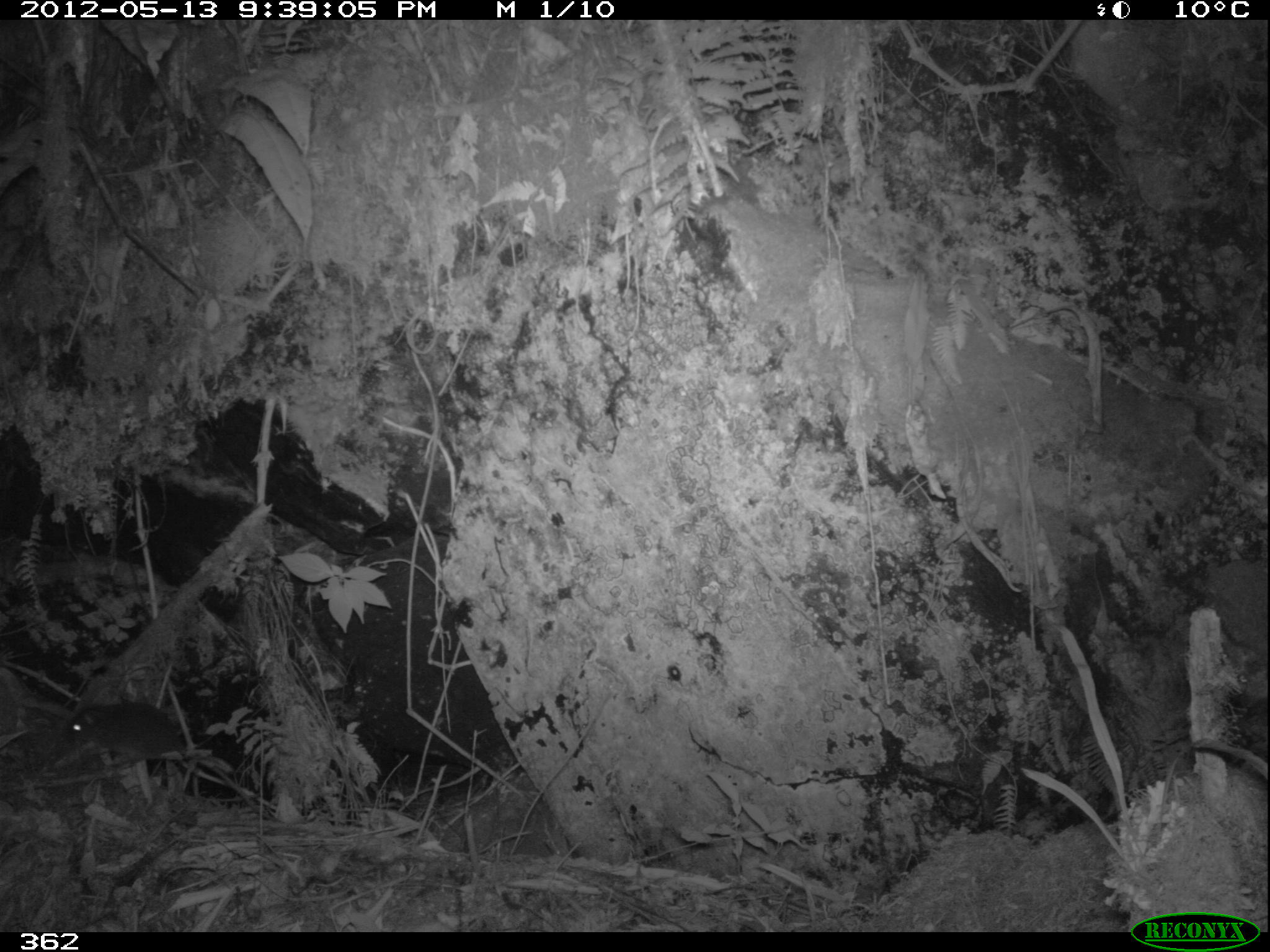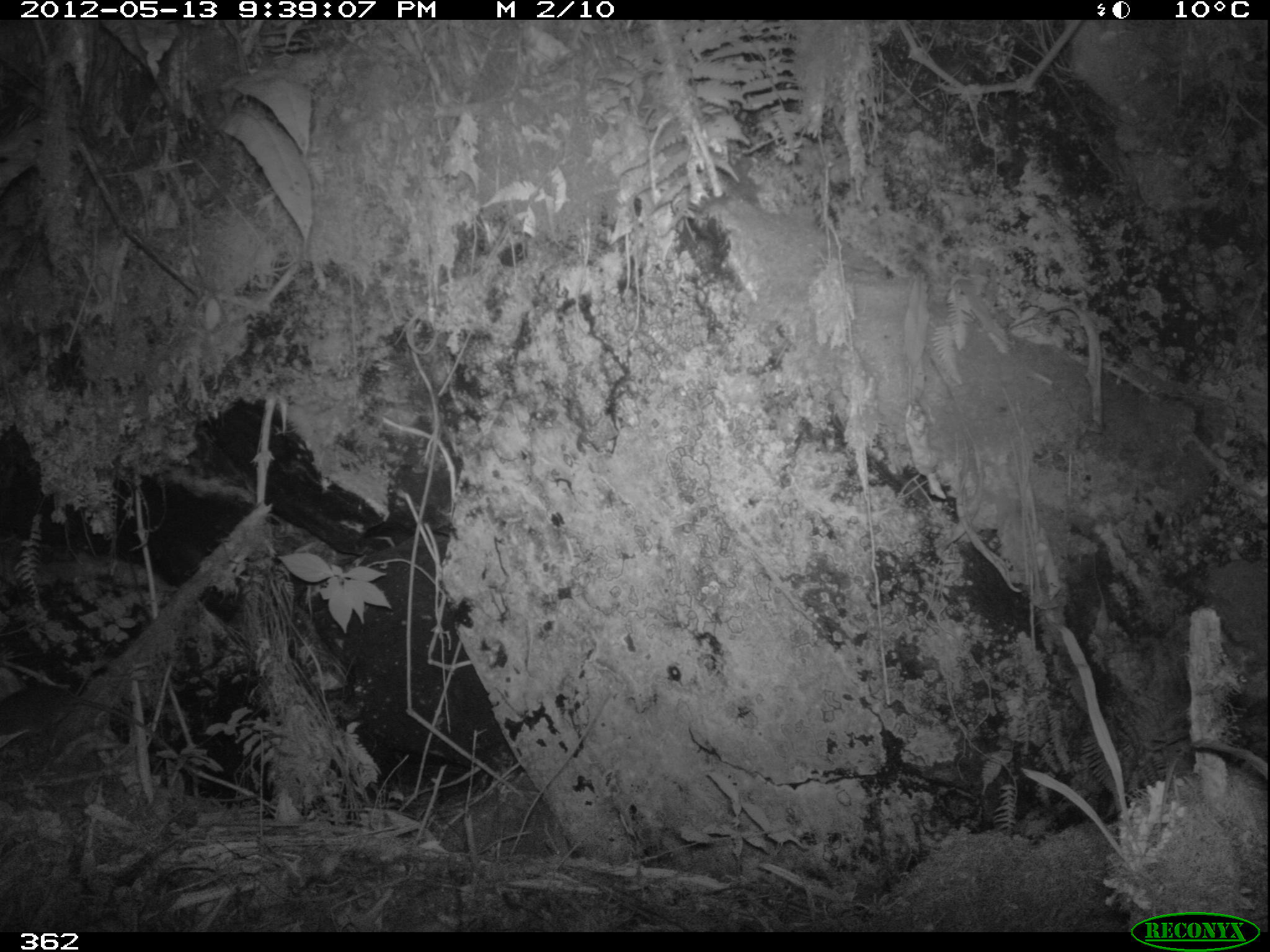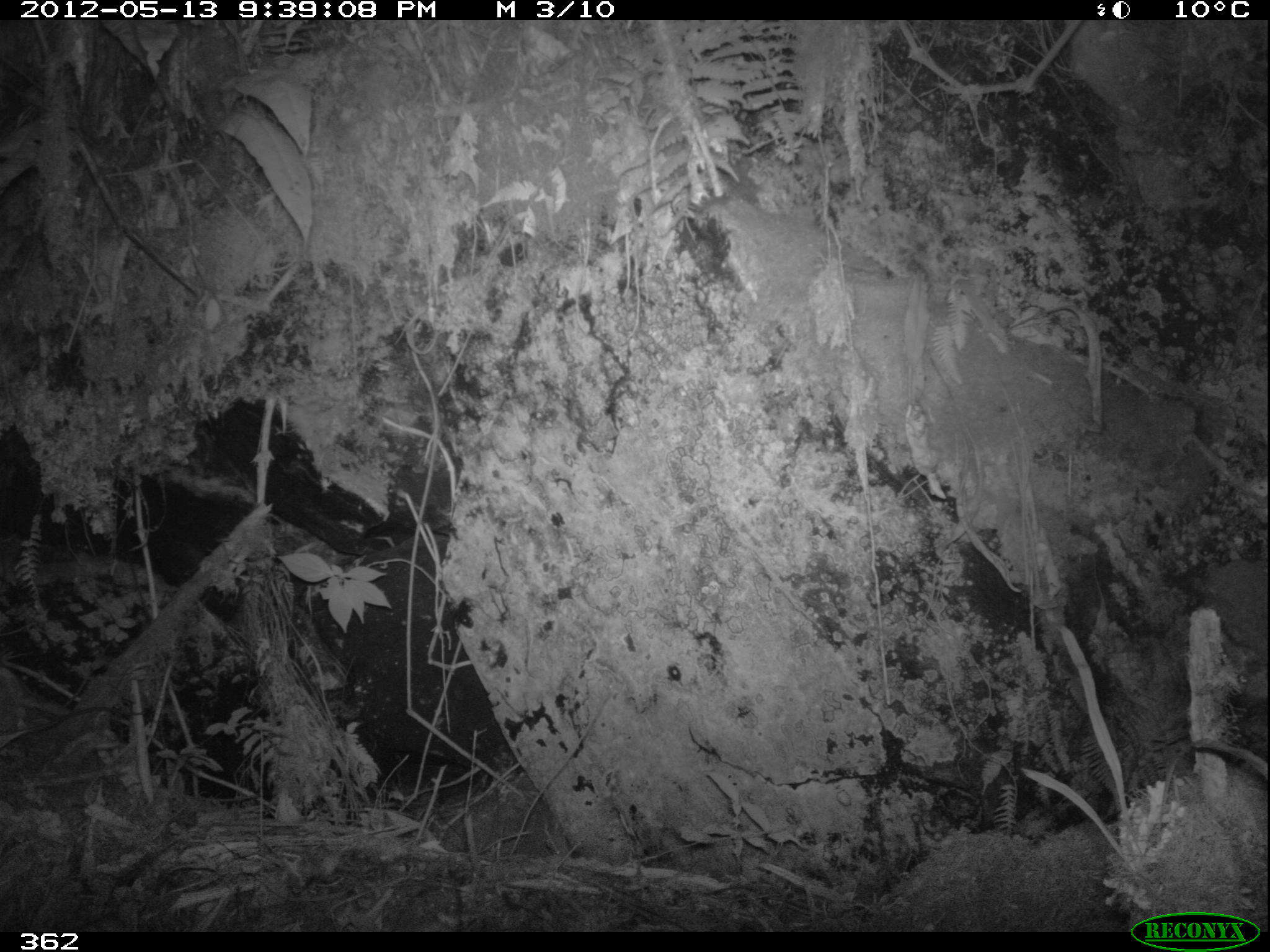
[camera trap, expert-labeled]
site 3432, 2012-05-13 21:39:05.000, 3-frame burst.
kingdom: Animalia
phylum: Chordata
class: Mammalia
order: Rodentia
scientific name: Rodentia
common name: rodents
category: unknown rodent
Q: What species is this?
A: Unknown rodent (rodents) (Rodentia).